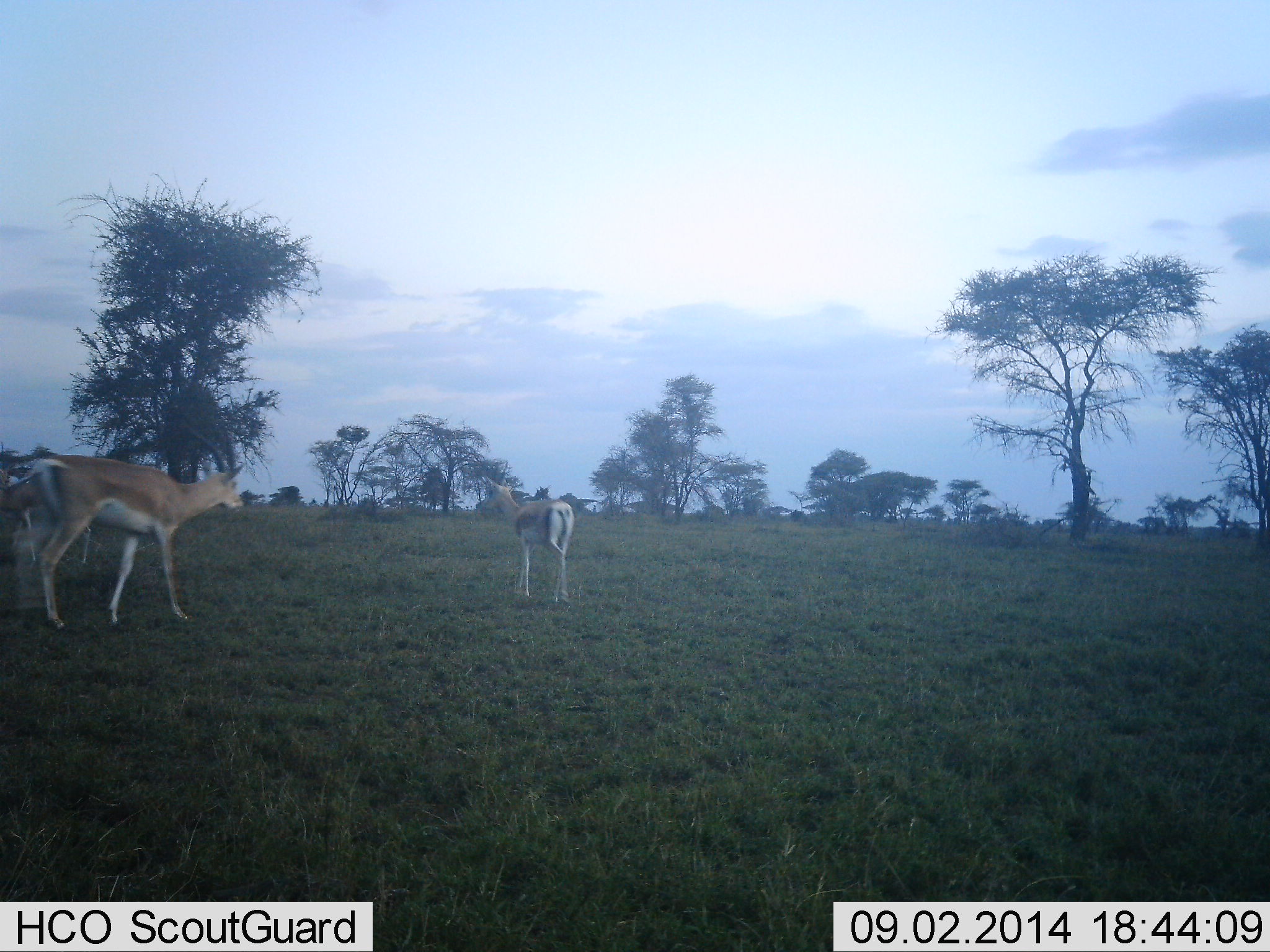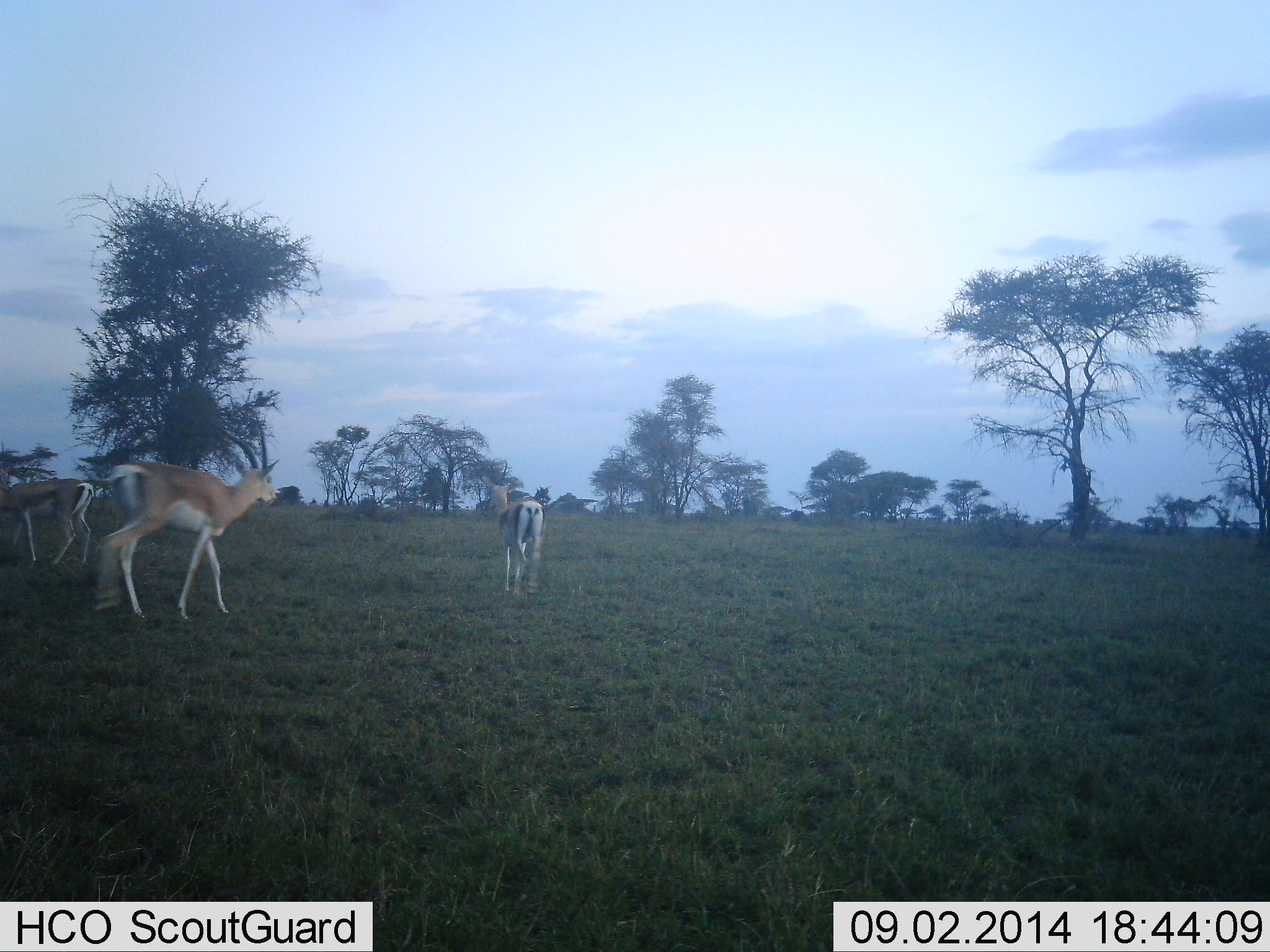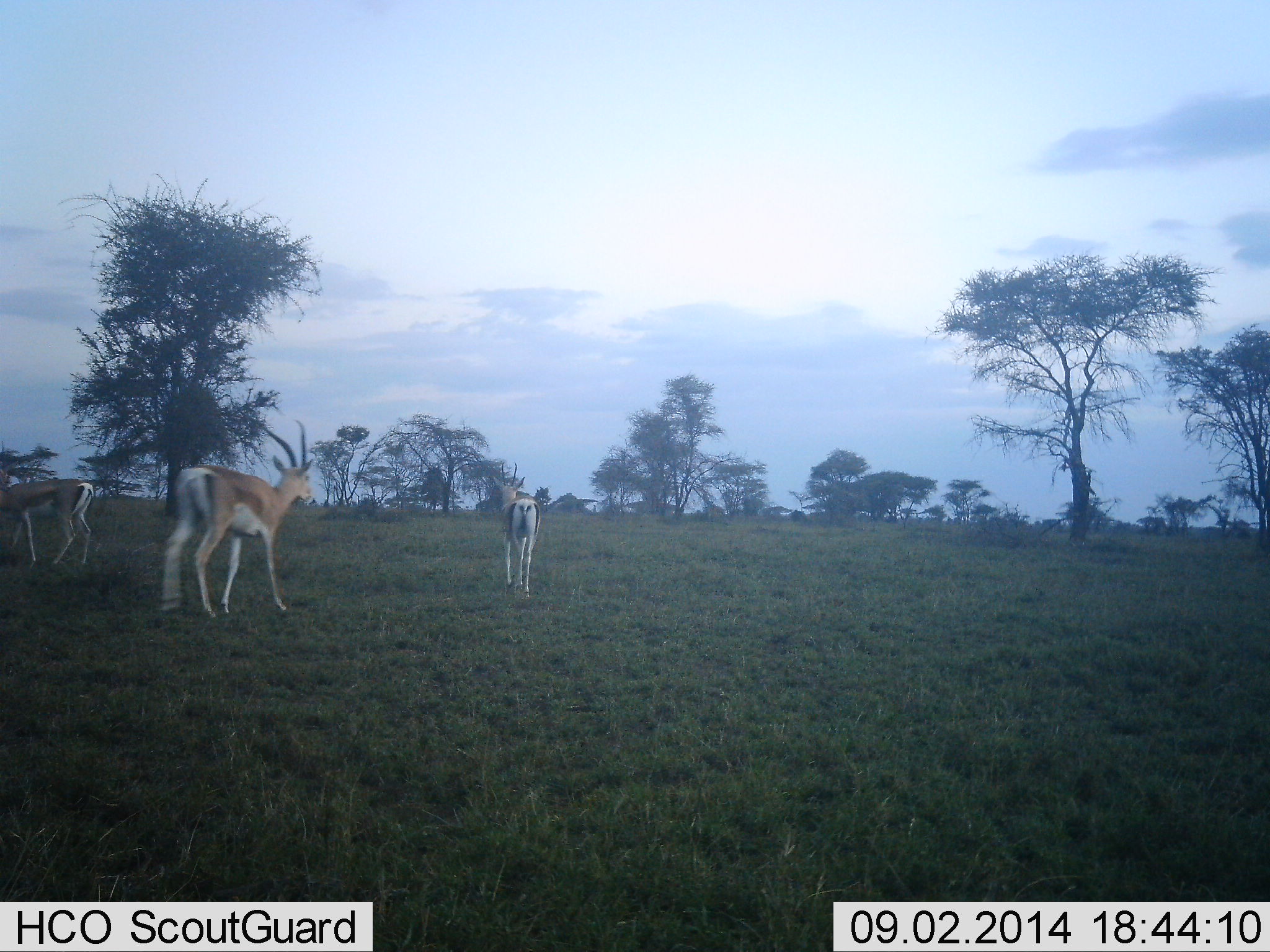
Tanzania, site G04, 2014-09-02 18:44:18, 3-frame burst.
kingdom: Animalia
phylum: Chordata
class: Mammalia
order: Artiodactyla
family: Bovidae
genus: Nanger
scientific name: Nanger granti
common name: grant's gazelle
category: gazellegrants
Gazellegrants (grant's gazelle) (Nanger granti), count 3. Behavior (volunteer vote fractions): standing 33%, resting 0%, moving 92%, interacting 0%. Young present (vote fraction): 0%. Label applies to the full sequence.